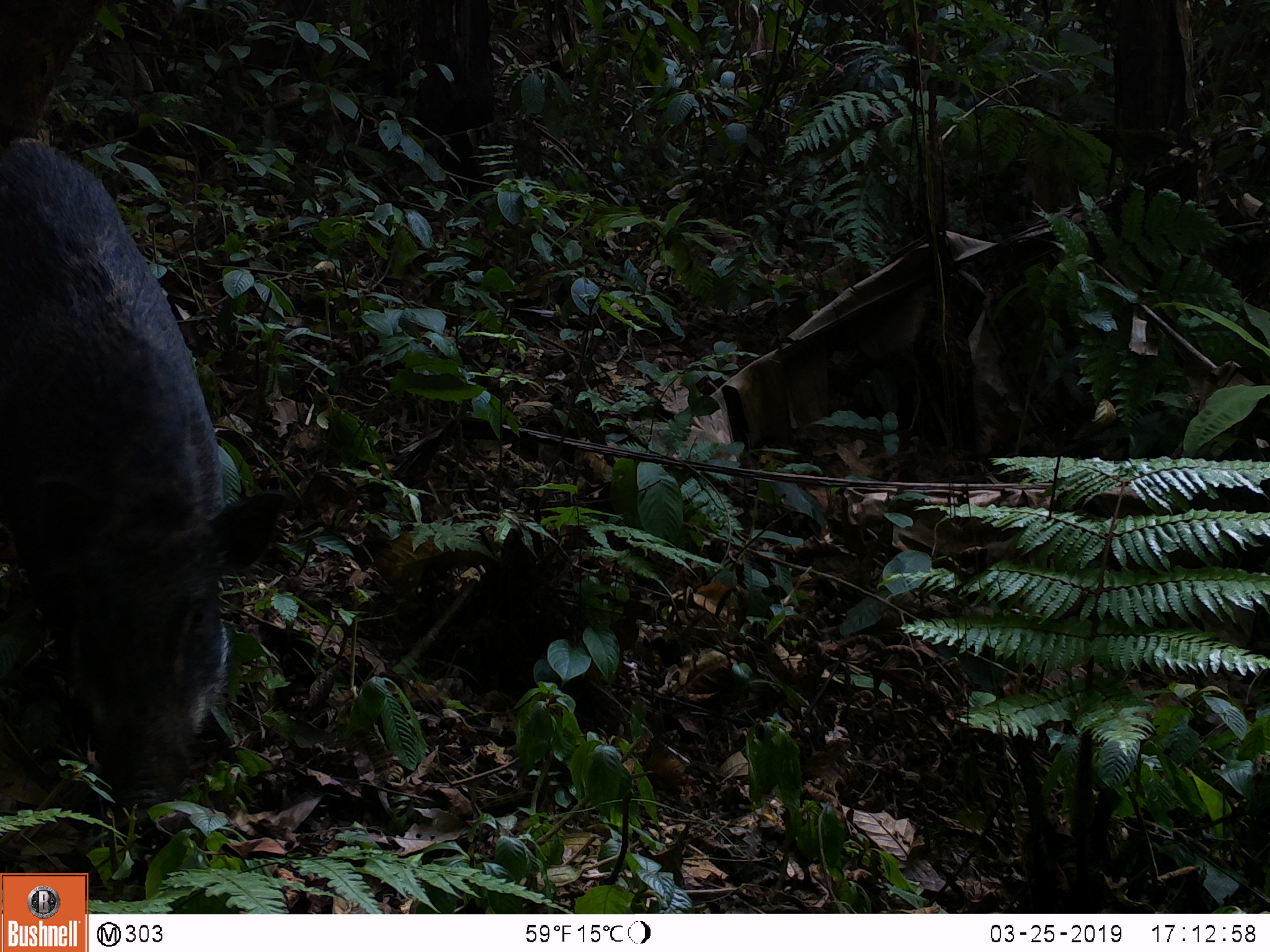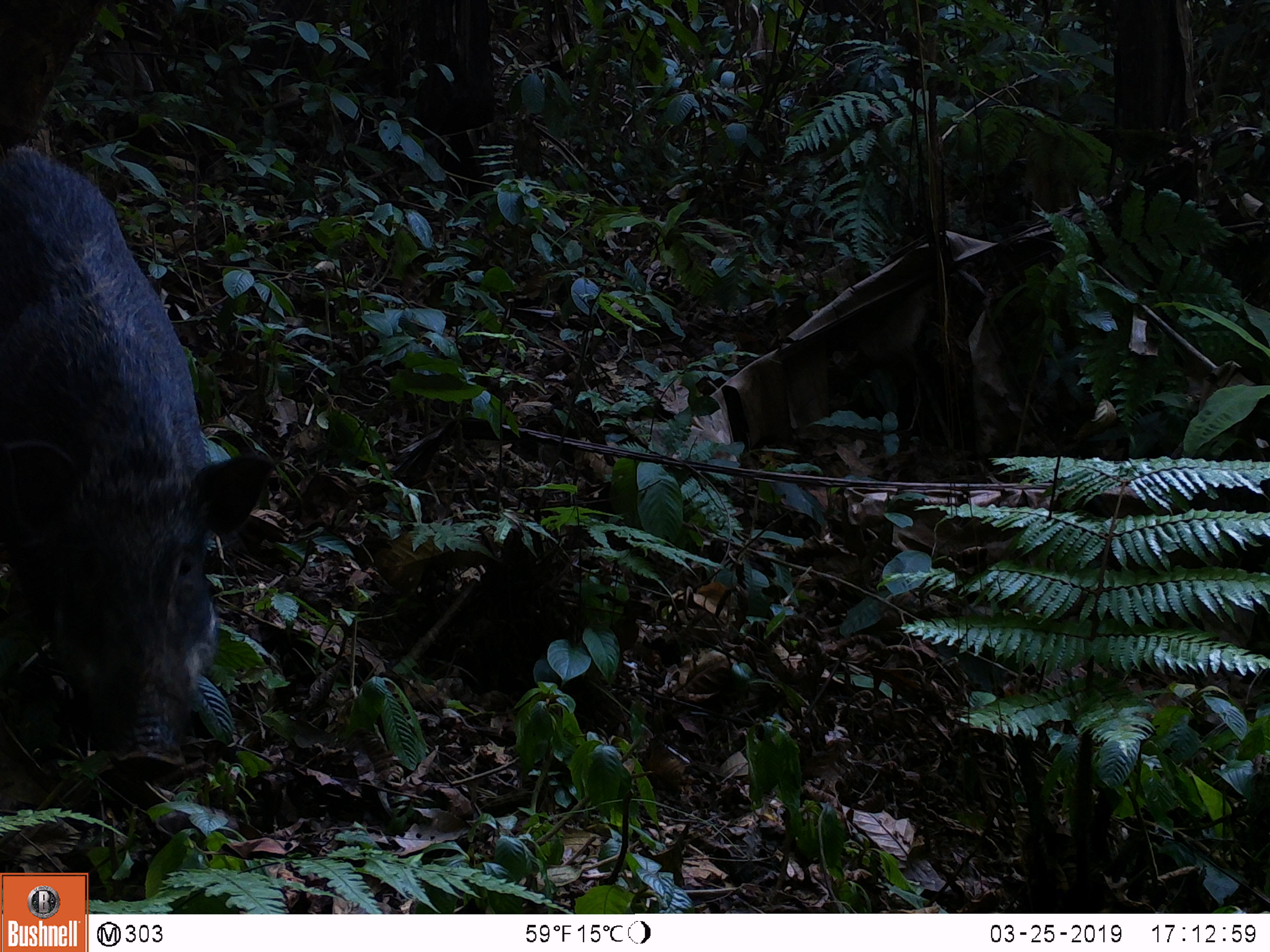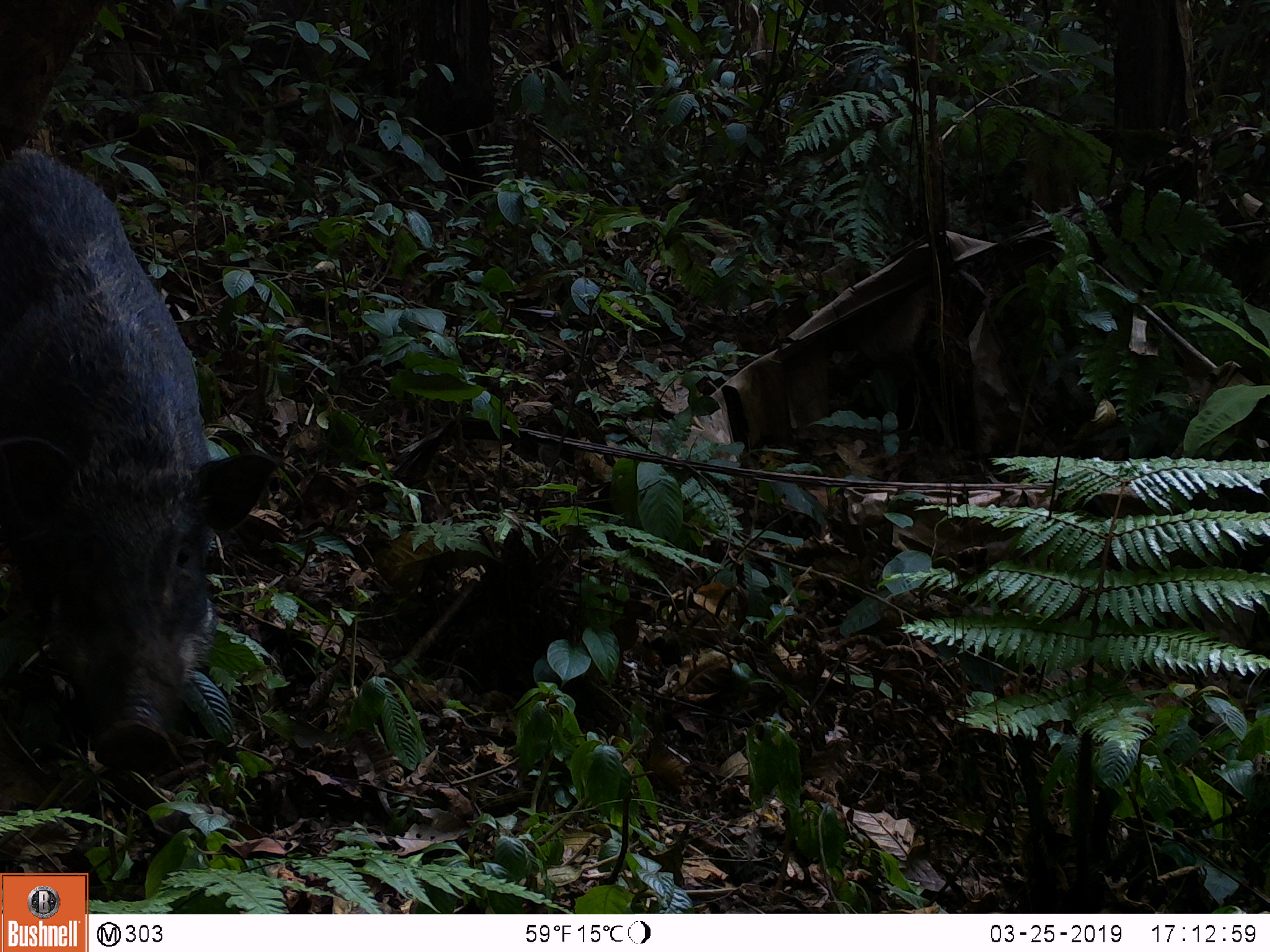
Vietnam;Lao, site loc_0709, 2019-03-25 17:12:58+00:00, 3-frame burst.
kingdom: Animalia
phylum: Chordata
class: Mammalia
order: Artiodactyla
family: Suidae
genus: Sus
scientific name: Sus scrofa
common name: eurasian wild pig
Eurasian wild pig (Sus scrofa). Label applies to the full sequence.